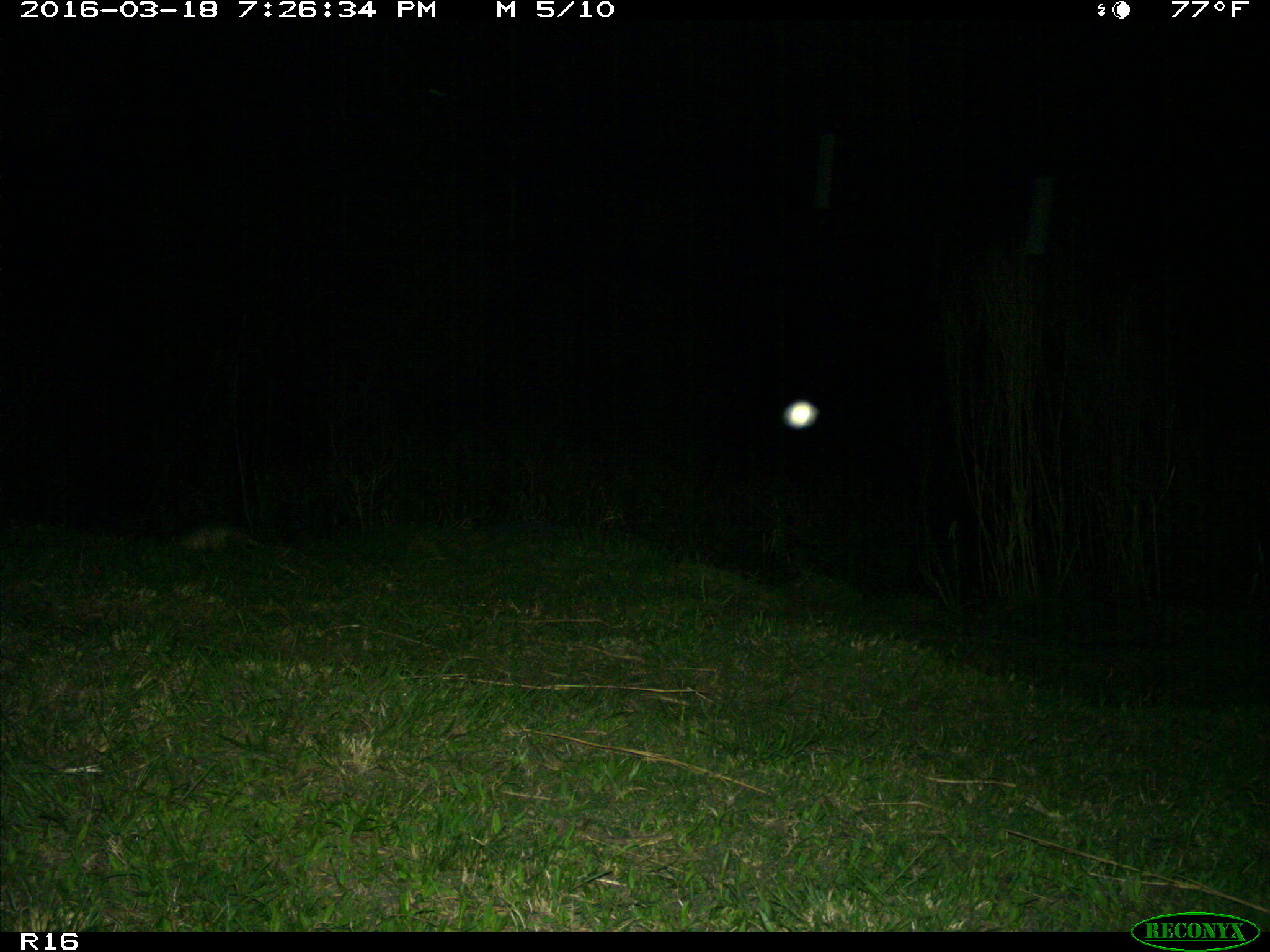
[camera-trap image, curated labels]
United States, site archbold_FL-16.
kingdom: Animalia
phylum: Chordata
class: Mammalia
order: Cingulata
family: Dasypodidae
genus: Dasypus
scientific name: Dasypus novemcinctus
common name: nine-banded armadillo